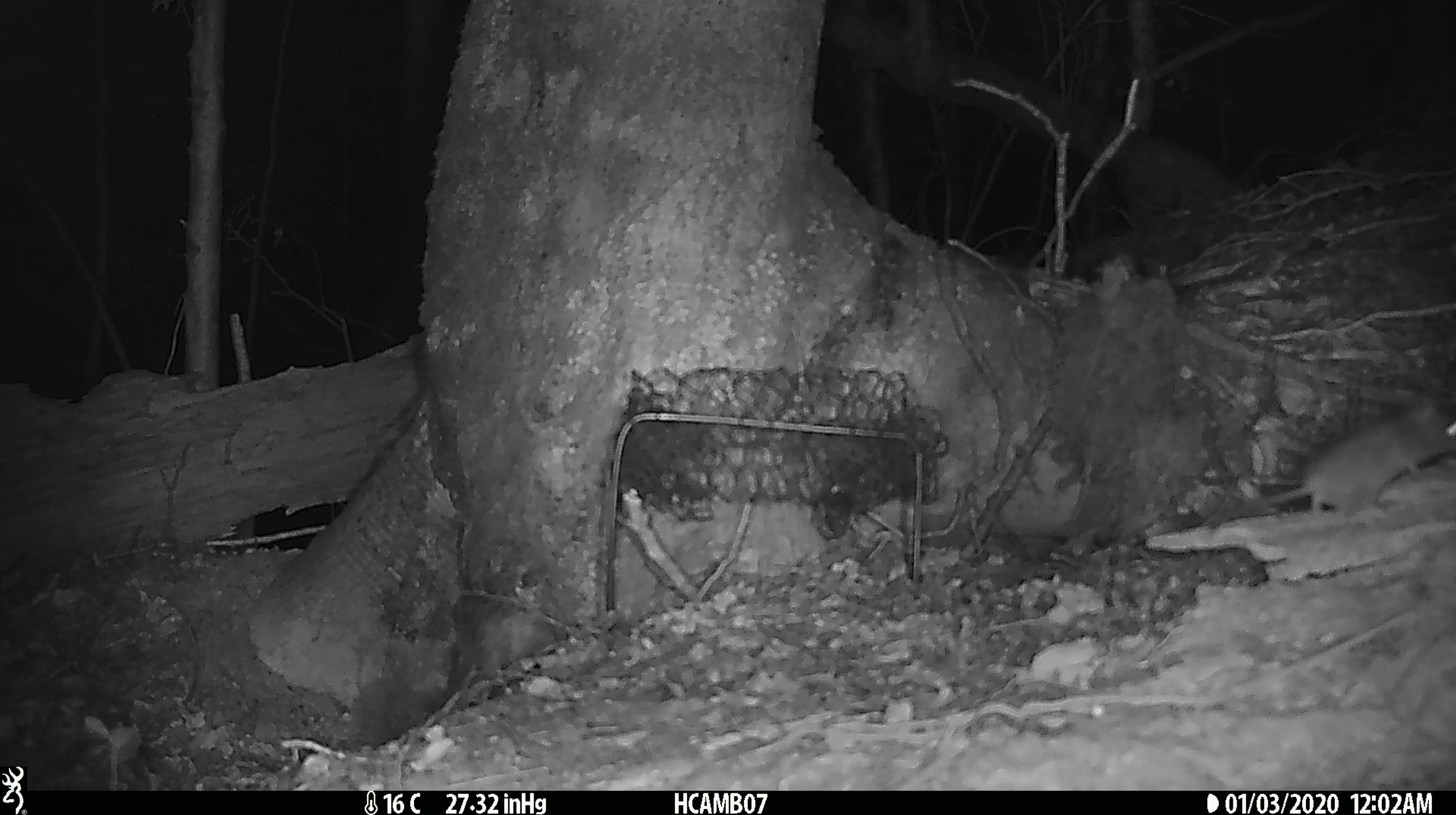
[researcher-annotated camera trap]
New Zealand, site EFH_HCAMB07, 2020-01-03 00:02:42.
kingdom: Animalia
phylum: Chordata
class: Mammalia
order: Rodentia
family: Muridae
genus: Mus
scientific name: Mus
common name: mouse